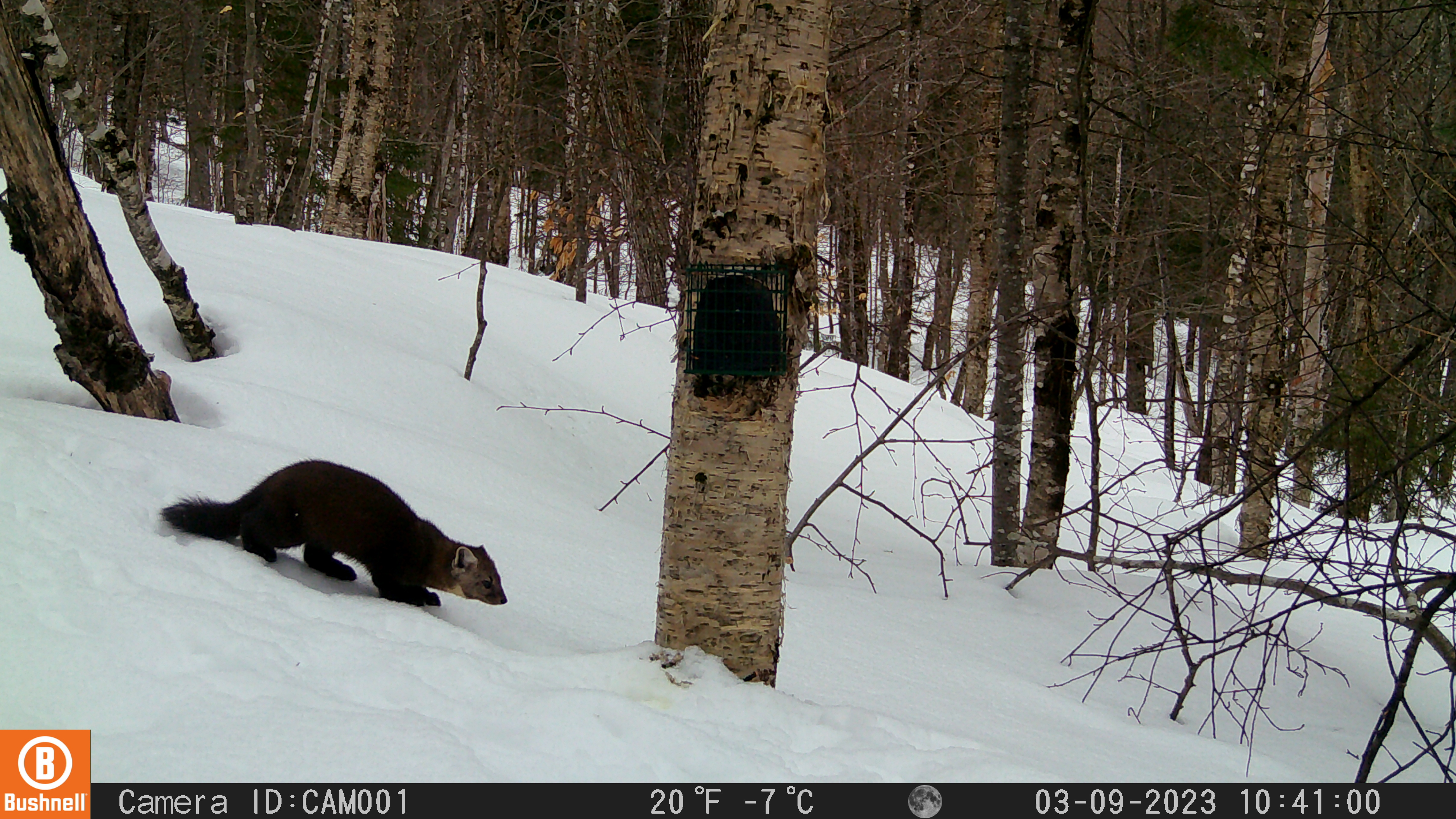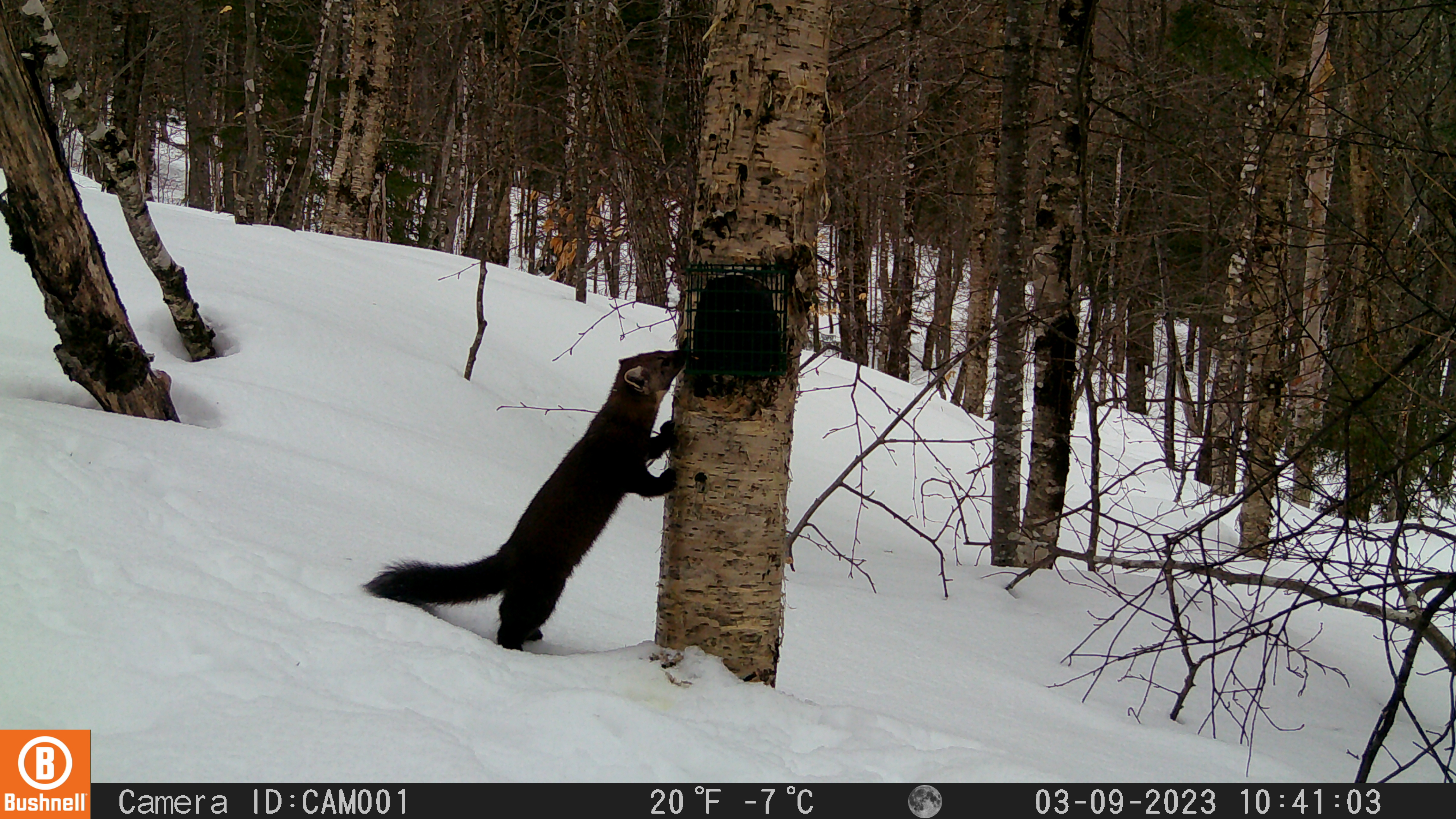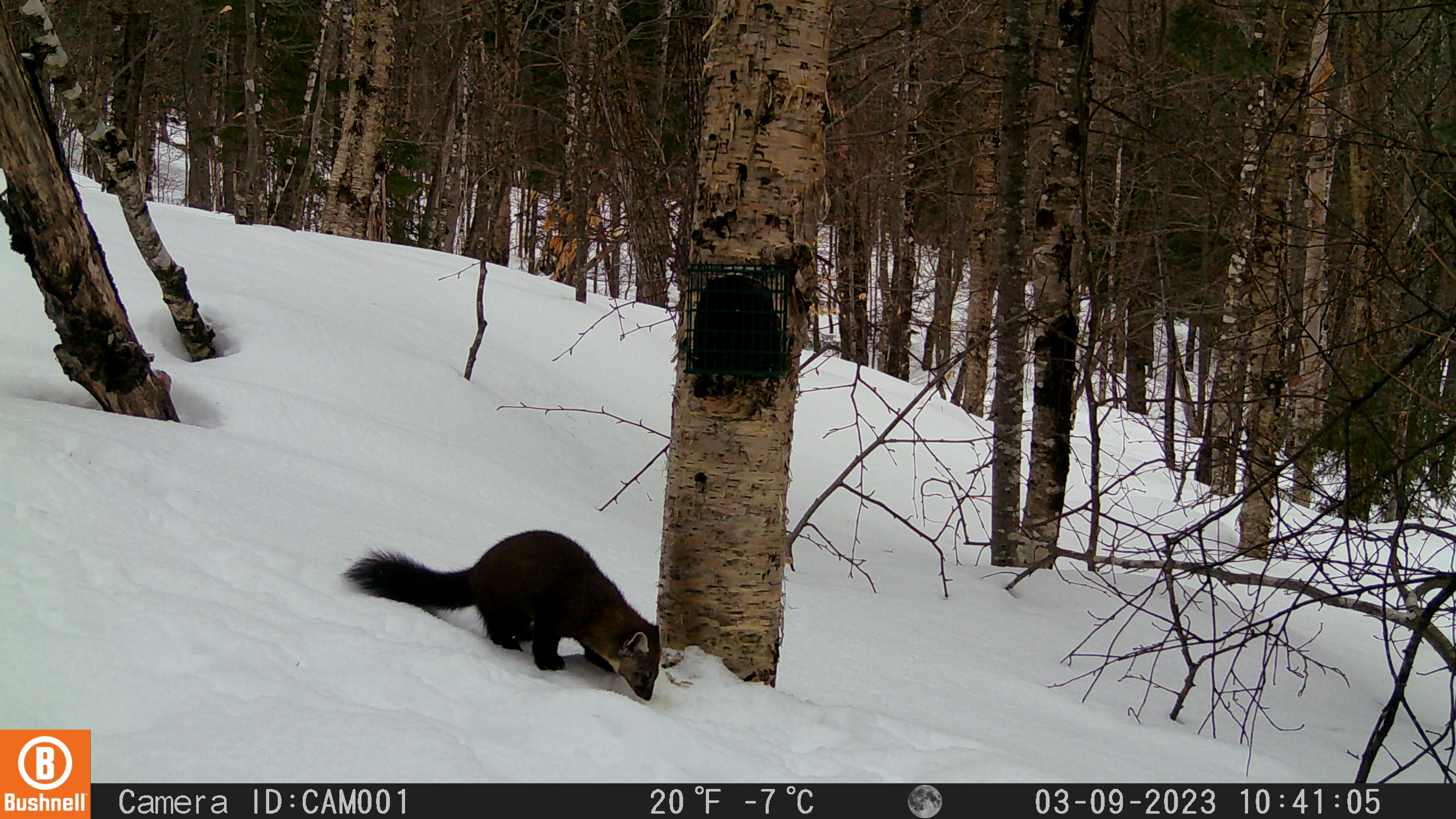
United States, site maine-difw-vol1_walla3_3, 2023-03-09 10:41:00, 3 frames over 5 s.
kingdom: Animalia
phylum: Chordata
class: Mammalia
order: Carnivora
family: Mustelidae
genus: Martes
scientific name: Martes americana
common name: american marten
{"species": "american marten (Martes americana)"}